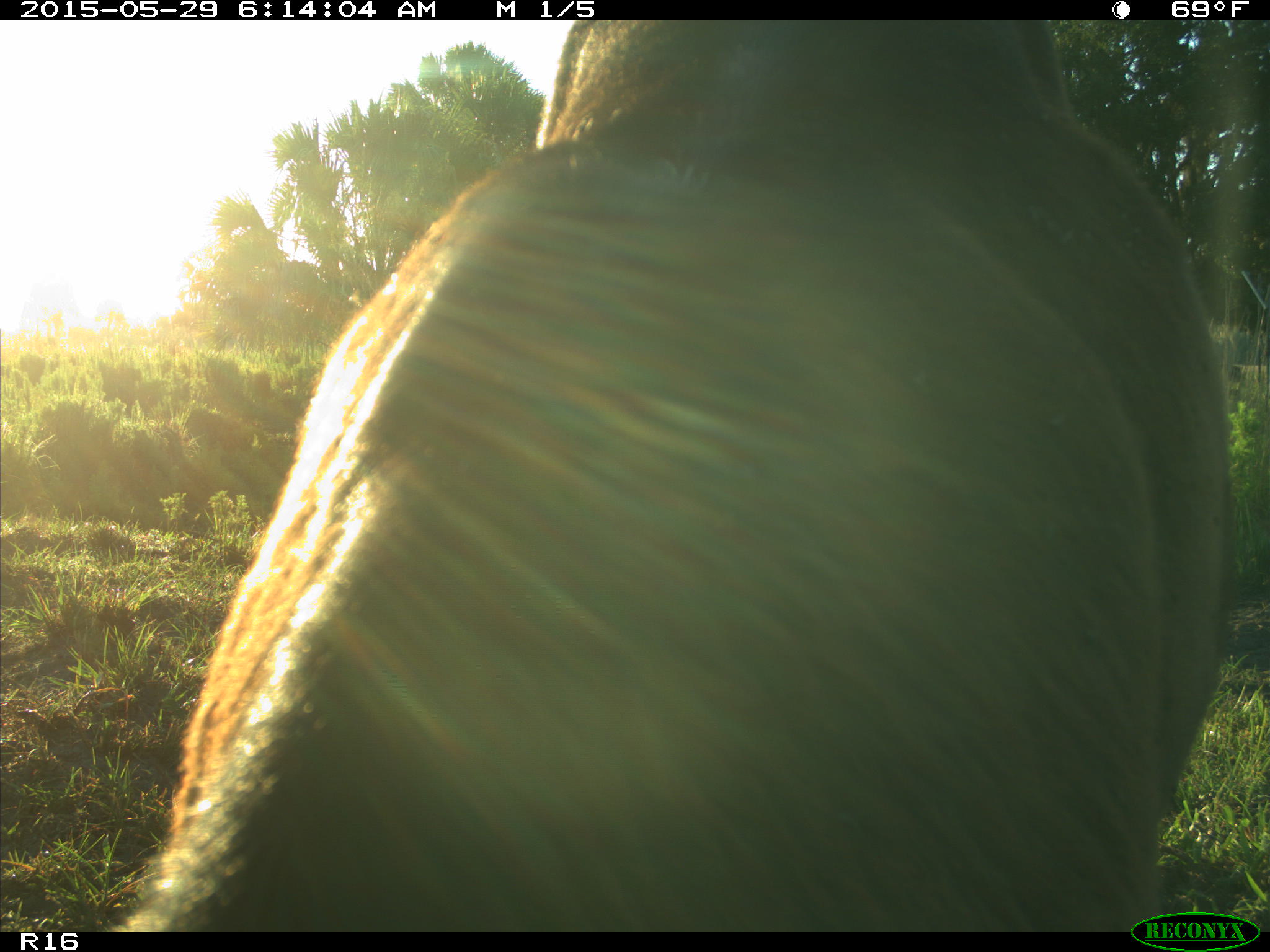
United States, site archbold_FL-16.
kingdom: Animalia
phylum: Chordata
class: Mammalia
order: Artiodactyla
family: Bovidae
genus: Bos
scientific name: Bos taurus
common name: domestic cow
Bos taurus (domestic cow).